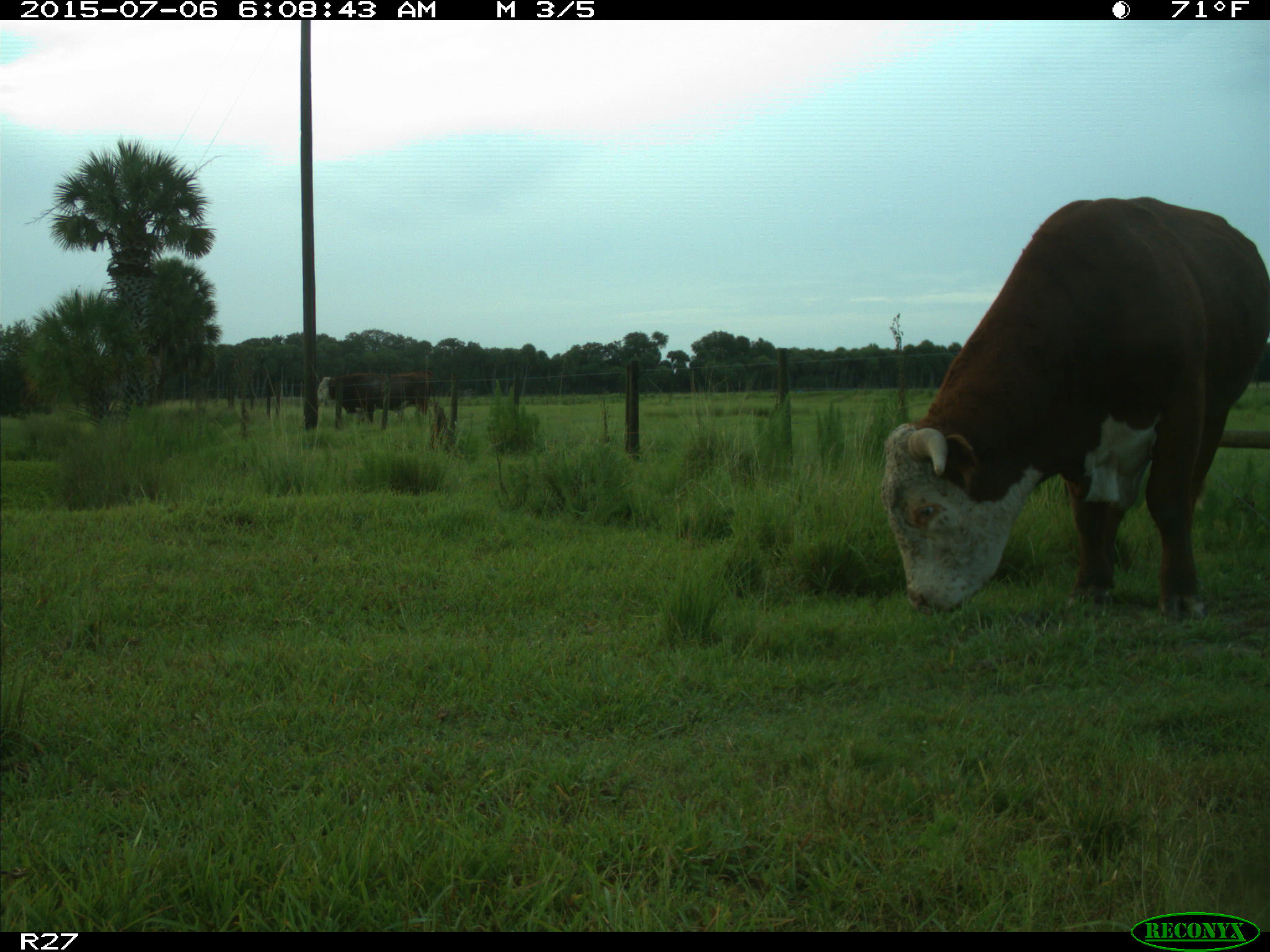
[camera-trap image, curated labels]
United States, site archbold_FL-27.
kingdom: Animalia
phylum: Chordata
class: Mammalia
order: Artiodactyla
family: Bovidae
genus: Bos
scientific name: Bos taurus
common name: domestic cow